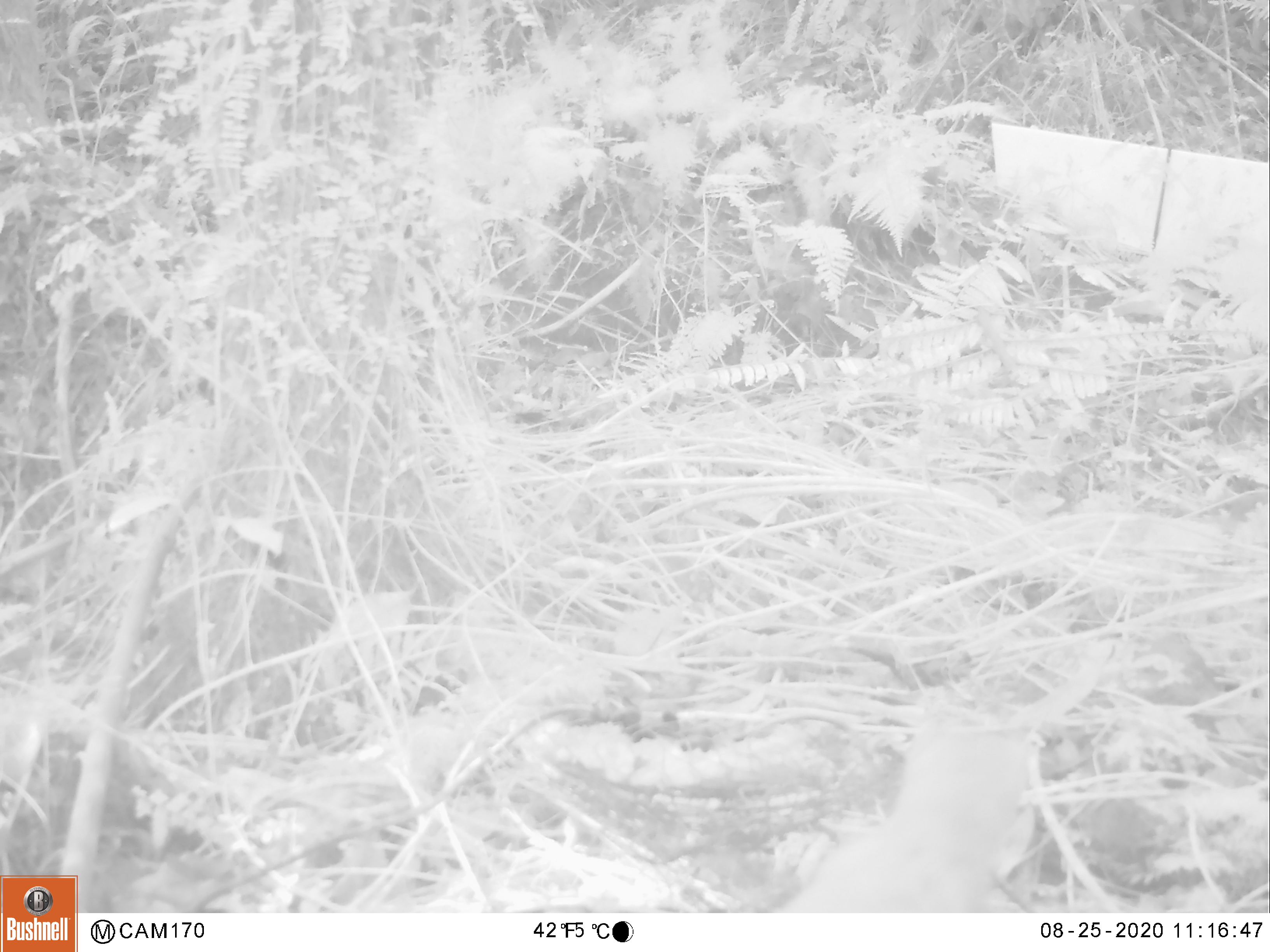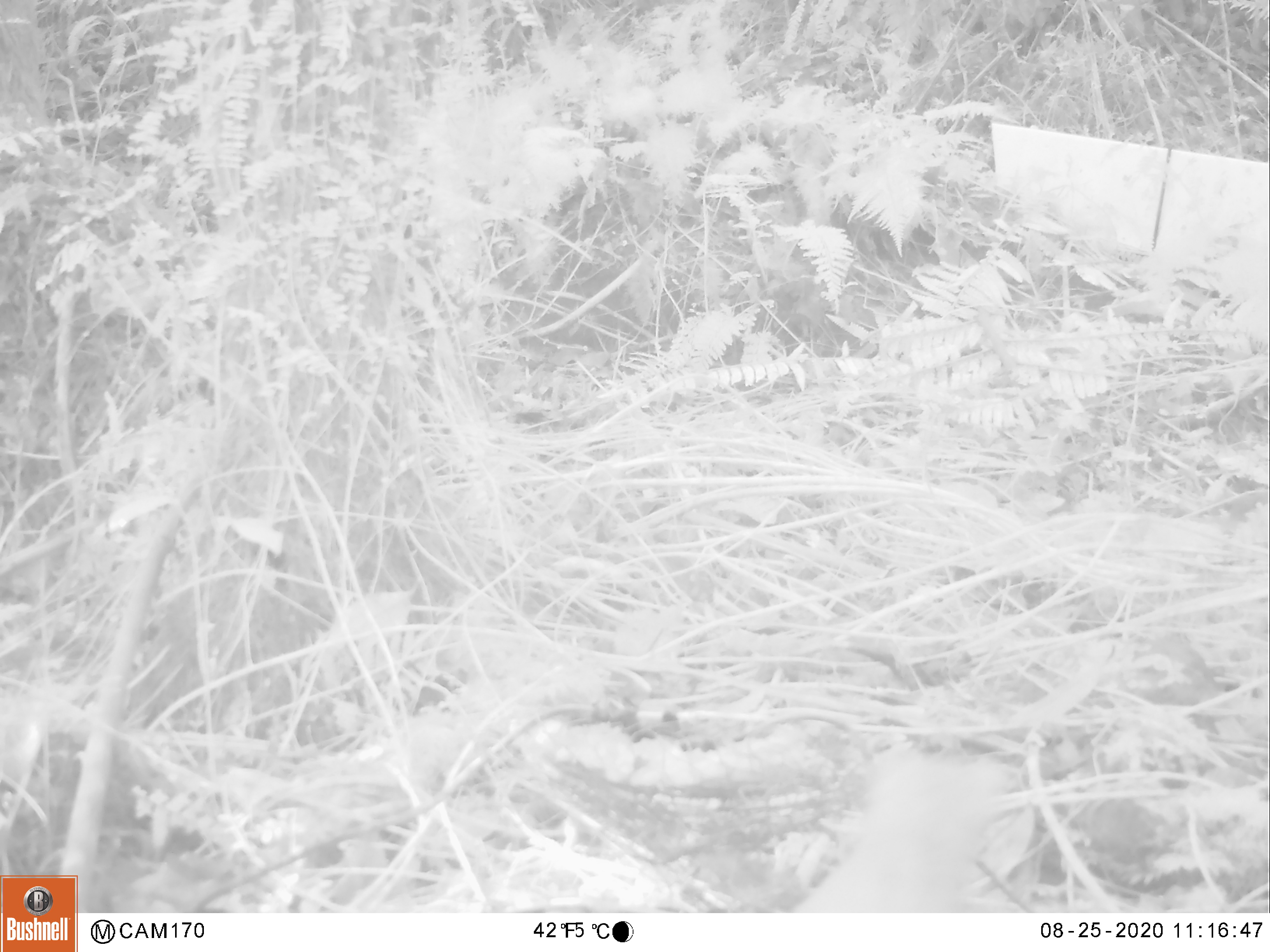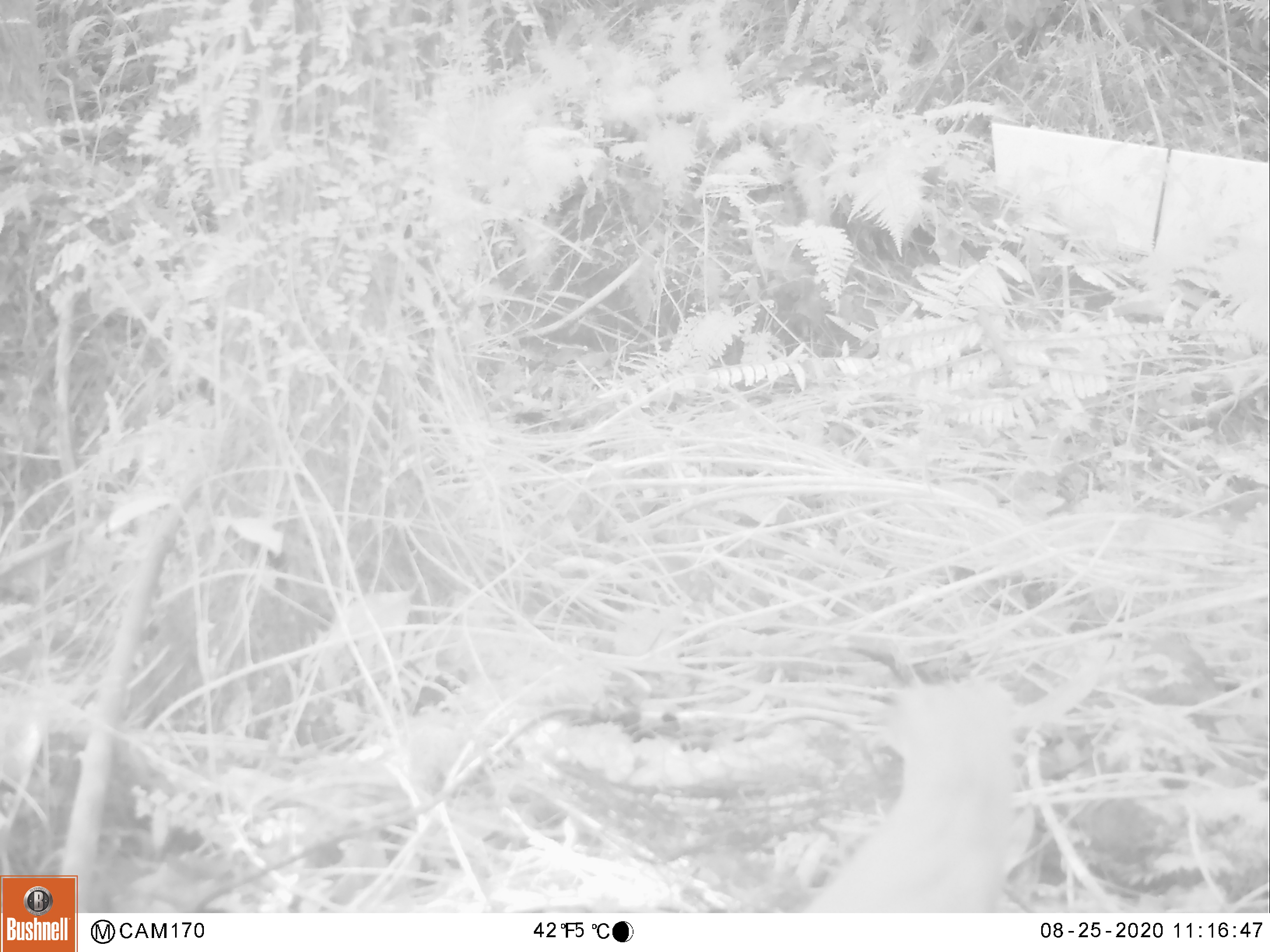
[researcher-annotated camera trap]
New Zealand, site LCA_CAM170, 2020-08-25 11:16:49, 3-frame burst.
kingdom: Animalia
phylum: Chordata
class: Mammalia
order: Carnivora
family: Mustelidae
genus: Mustela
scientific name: Mustela erminea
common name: stoat